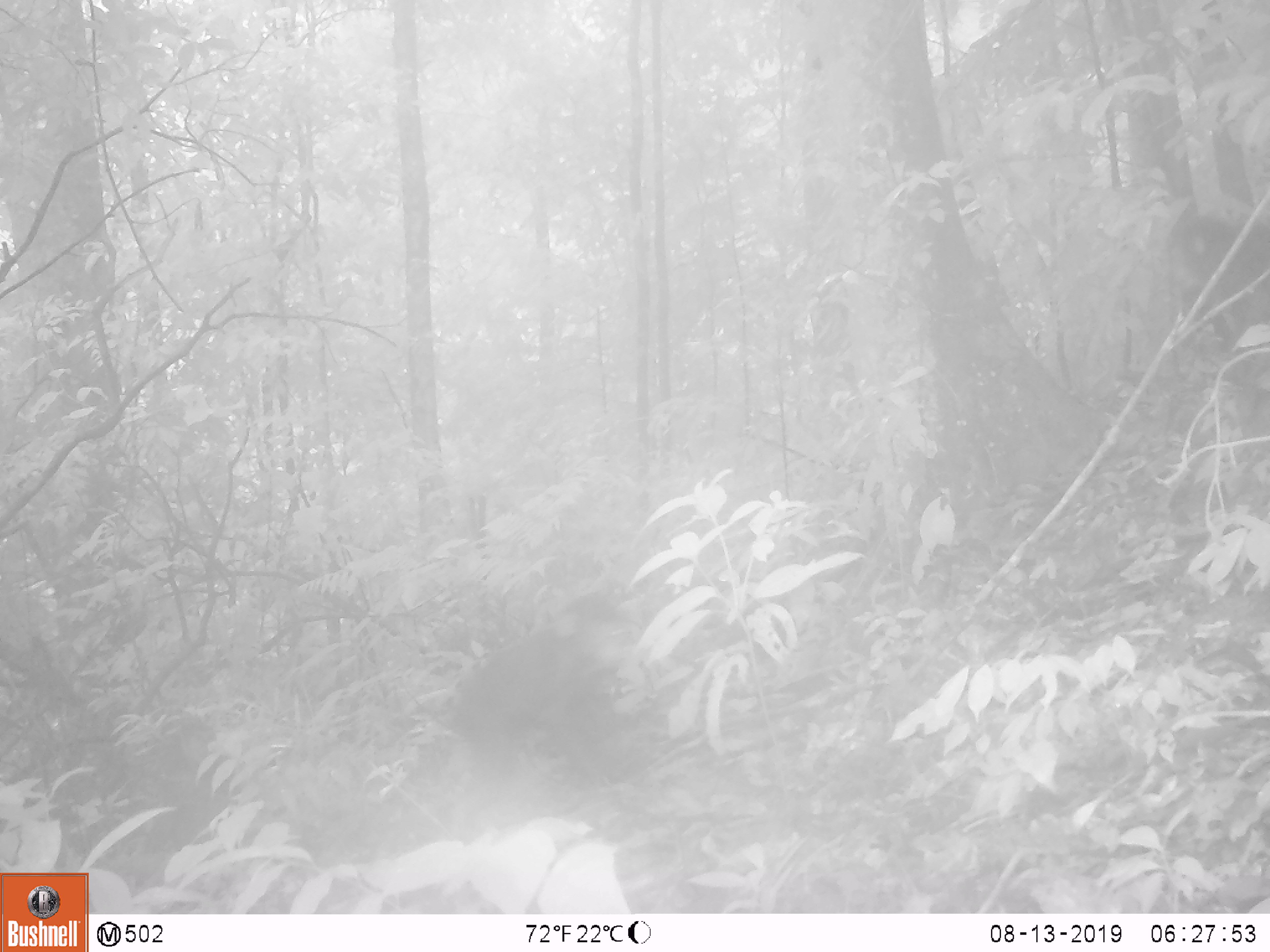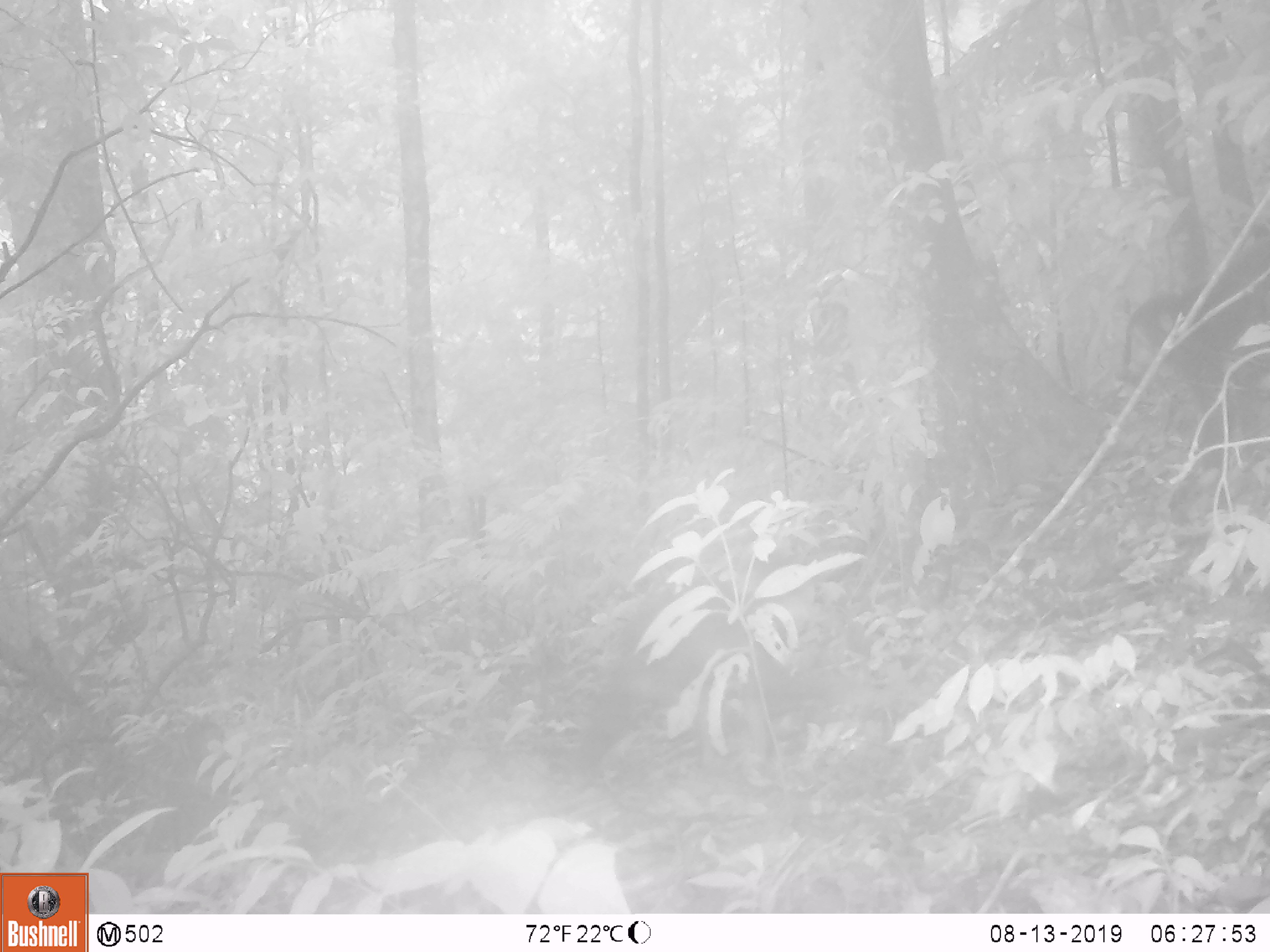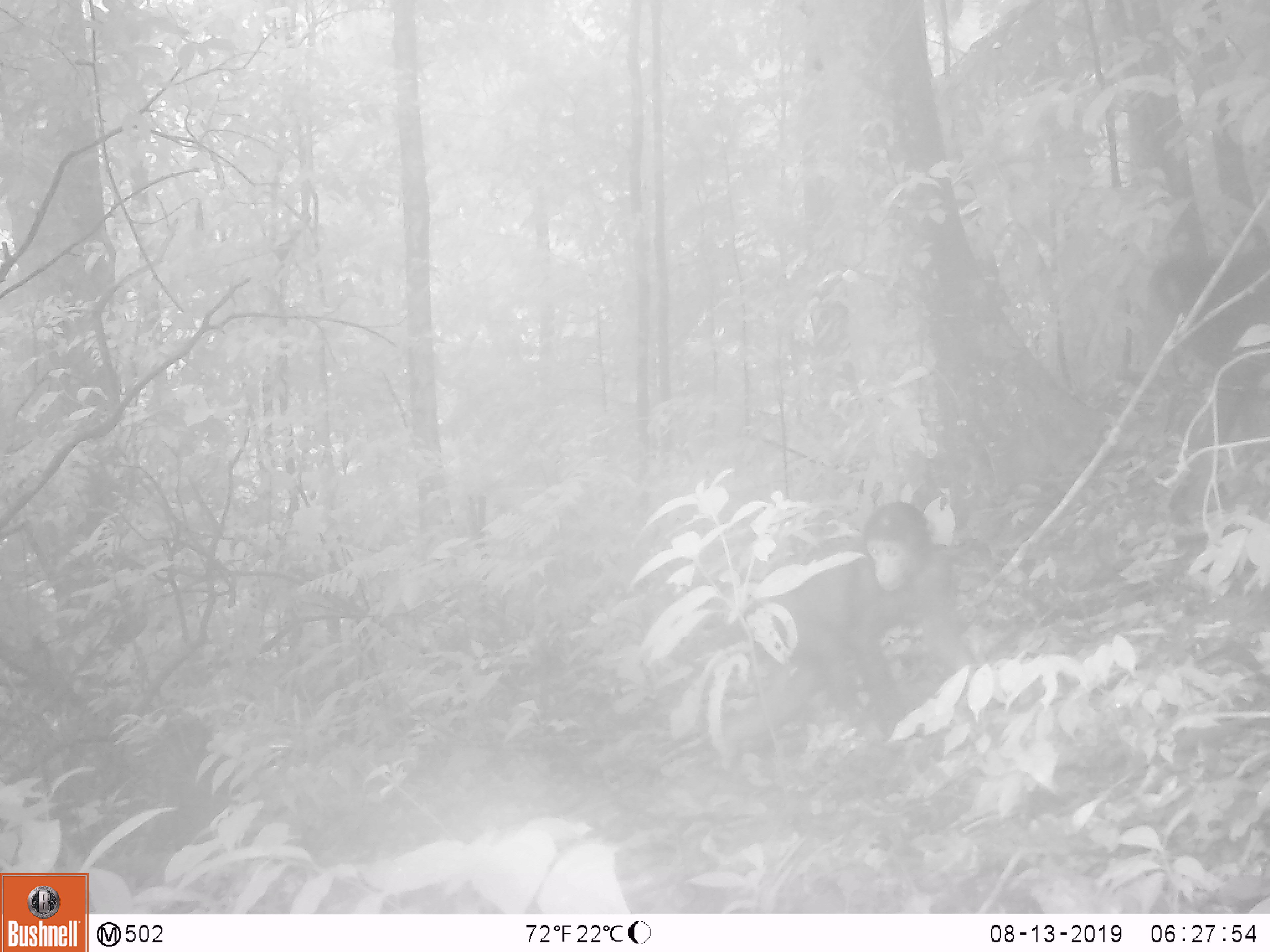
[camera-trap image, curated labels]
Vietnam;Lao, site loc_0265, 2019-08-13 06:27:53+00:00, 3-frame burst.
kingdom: Animalia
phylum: Chordata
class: Mammalia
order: Primates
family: Cercopithecidae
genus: Macaca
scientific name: Macaca arctoides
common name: stump-tailed macaque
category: stump tailed macaque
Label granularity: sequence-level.